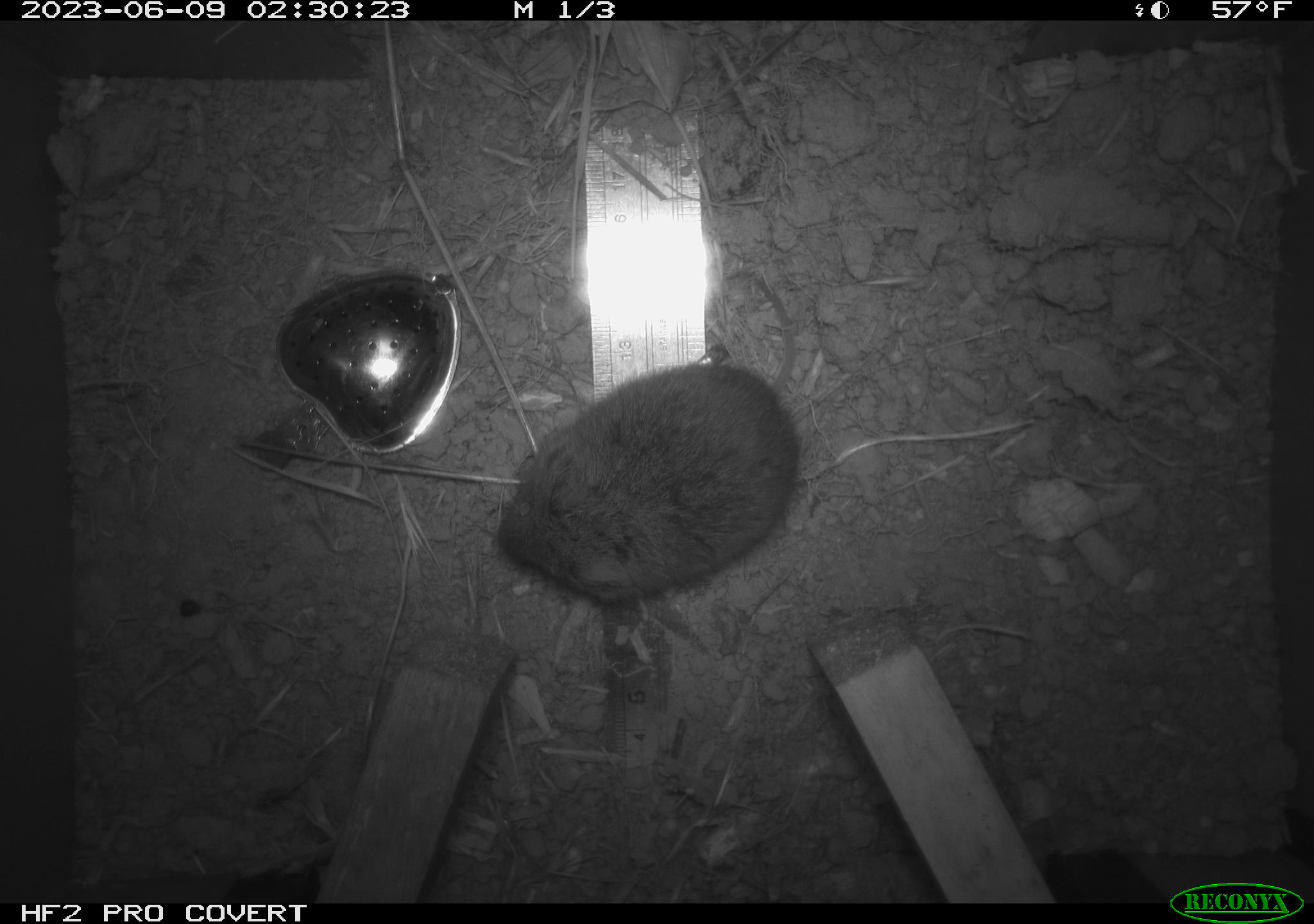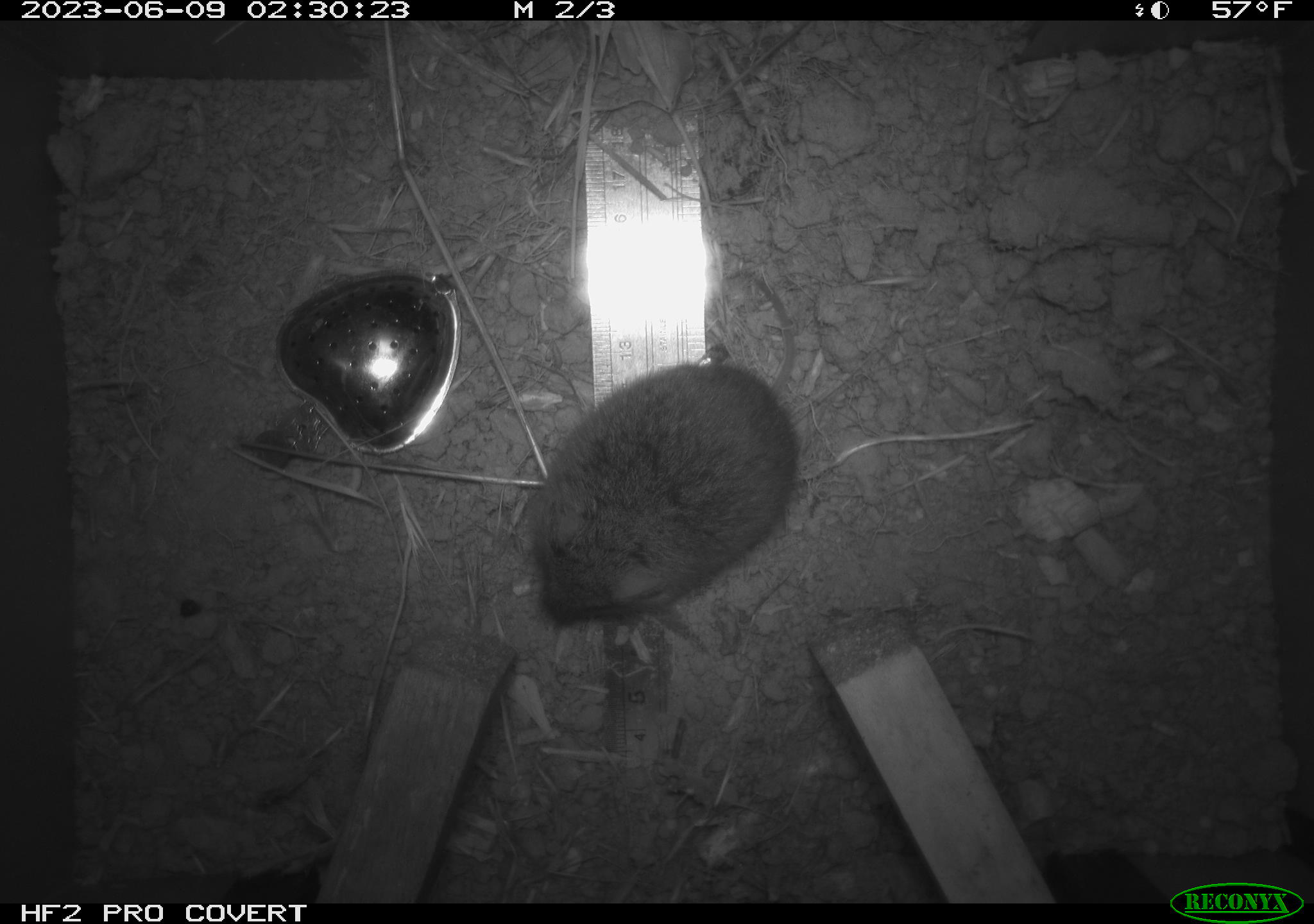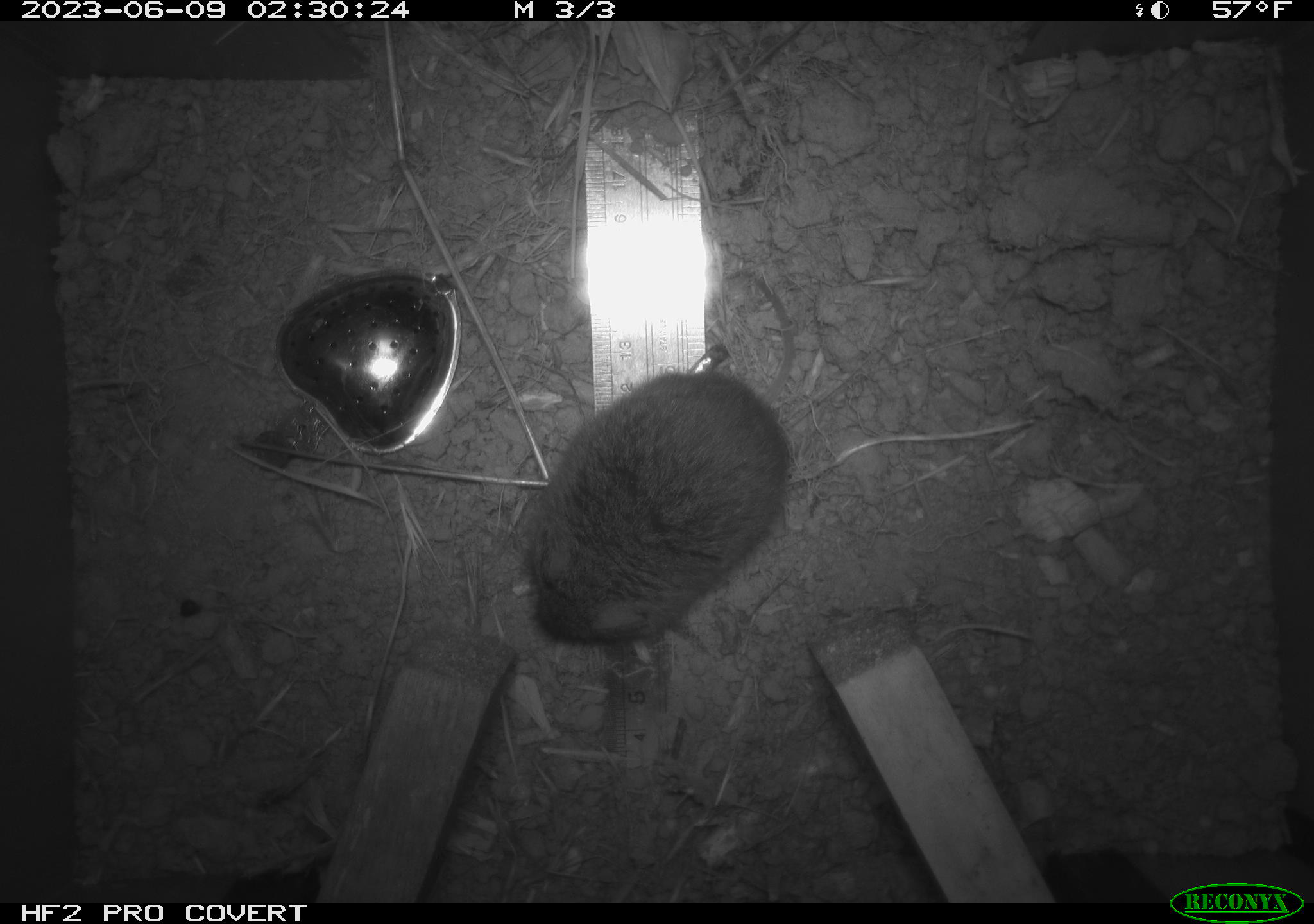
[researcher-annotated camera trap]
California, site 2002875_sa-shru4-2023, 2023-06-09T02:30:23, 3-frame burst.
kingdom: Animalia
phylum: Chordata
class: Mammalia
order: Rodentia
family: Cricetidae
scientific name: Arvicolinae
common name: voles, lemmings, and muskrats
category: arvicolinae subfamily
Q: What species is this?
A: Arvicolinae subfamily (voles, lemmings, and muskrats) (Arvicolinae).